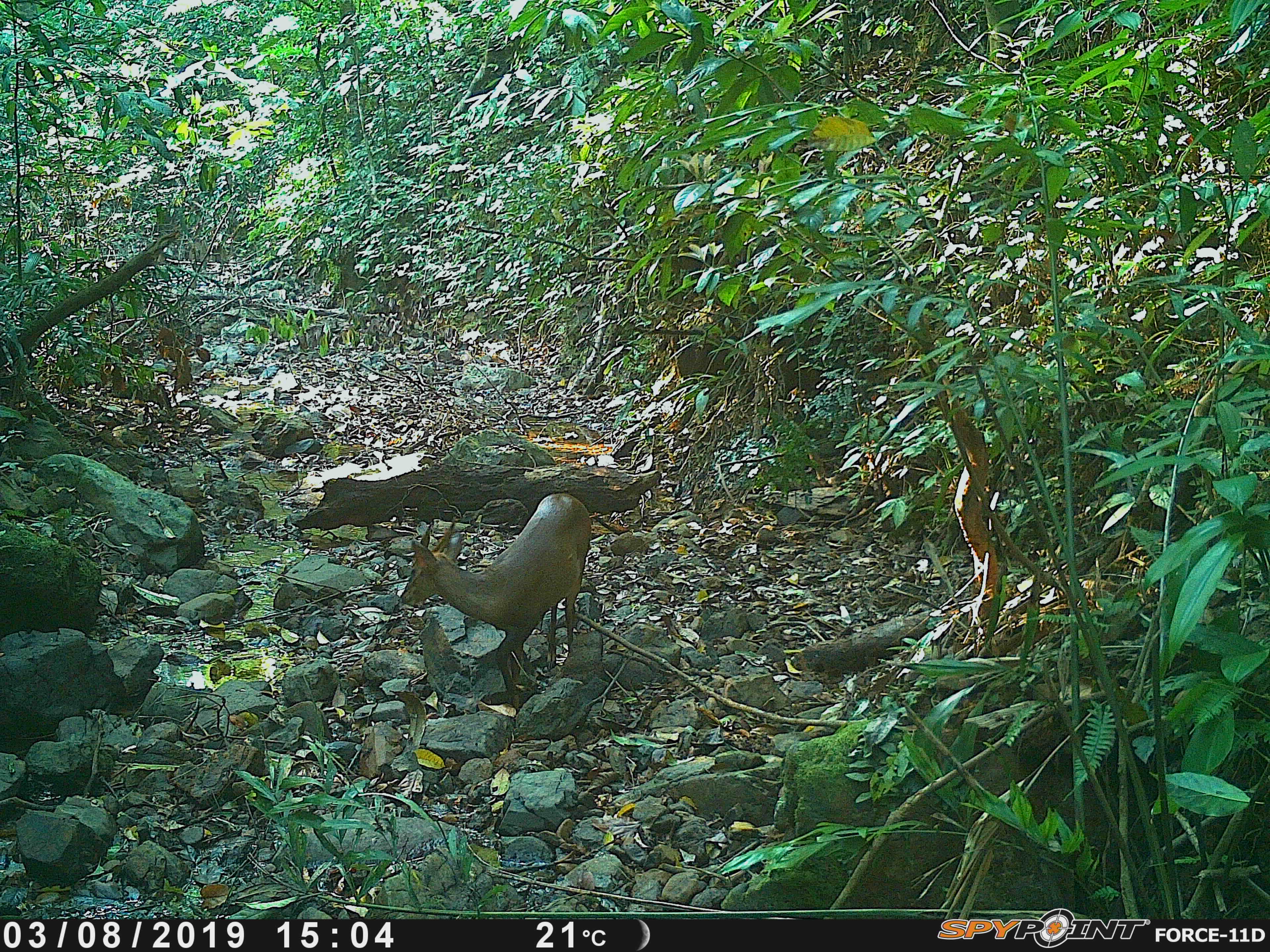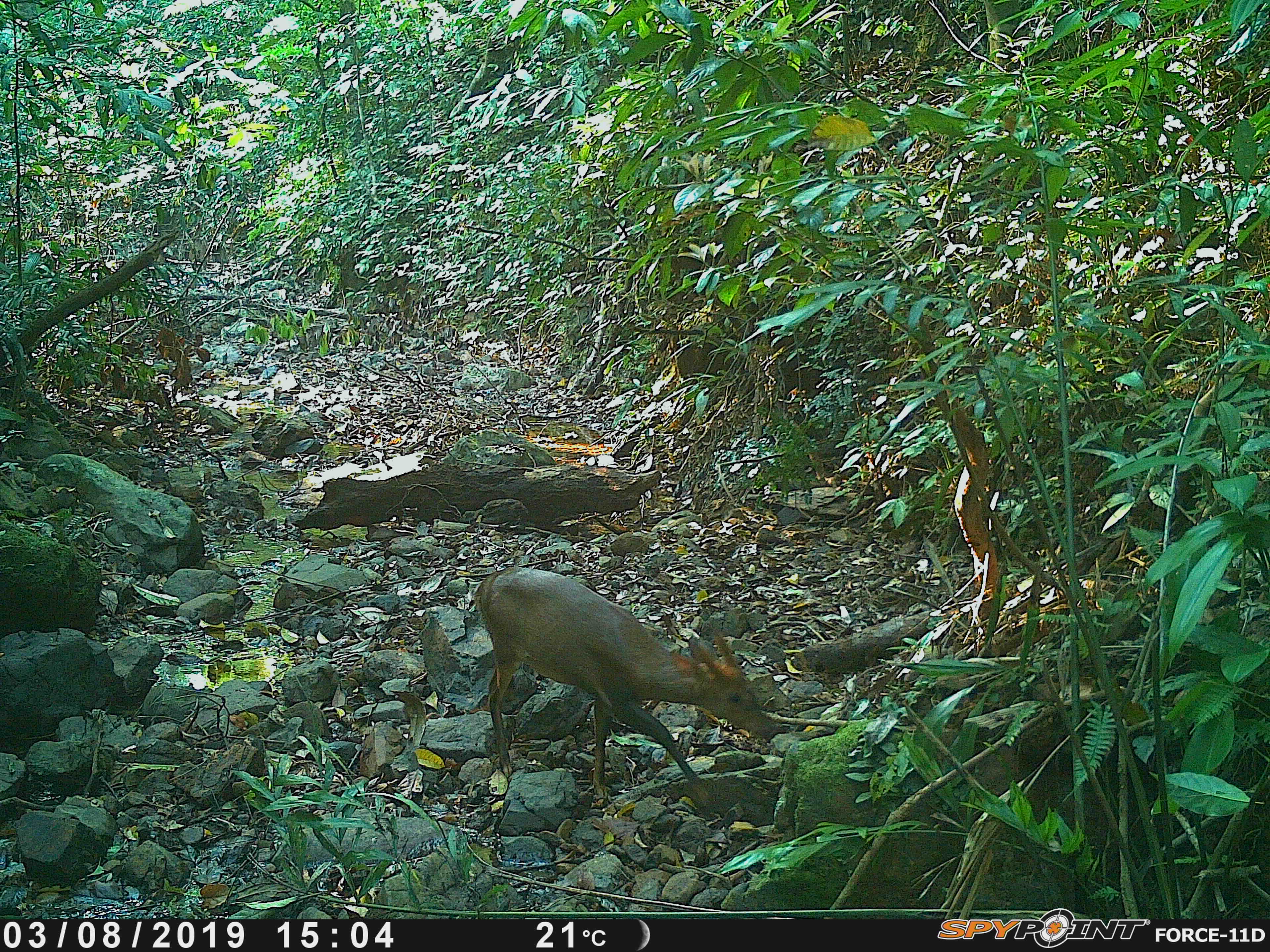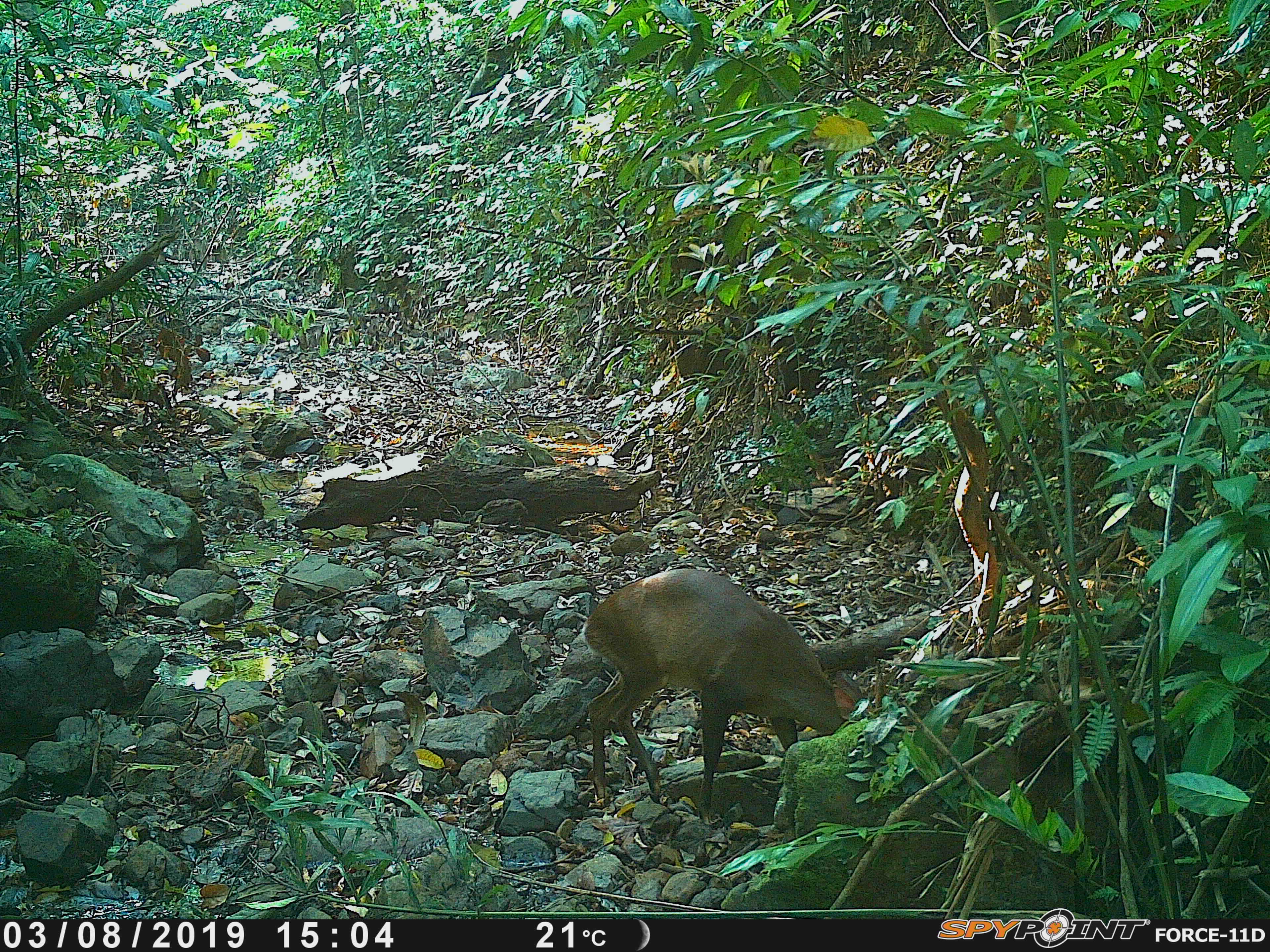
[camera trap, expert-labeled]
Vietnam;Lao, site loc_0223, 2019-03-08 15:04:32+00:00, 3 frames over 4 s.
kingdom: Animalia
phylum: Chordata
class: Mammalia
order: Artiodactyla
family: Cervidae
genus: Muntiacus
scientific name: Muntiacus vuquangensis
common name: large-antlered muntjac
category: large antlered muntjac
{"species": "large antlered muntjac (large-antlered muntjac) (Muntiacus vuquangensis)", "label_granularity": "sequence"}